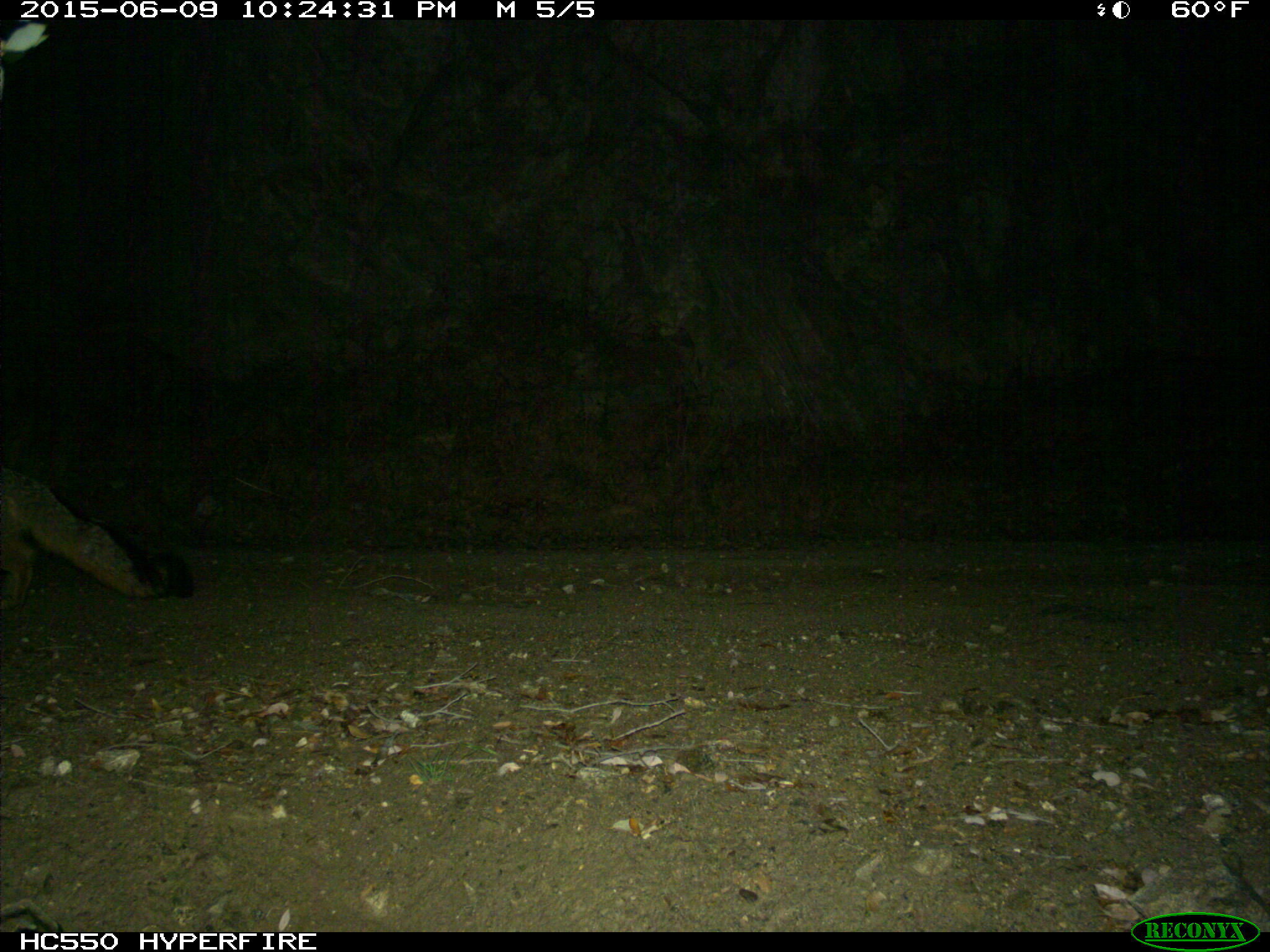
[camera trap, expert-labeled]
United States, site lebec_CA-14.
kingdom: Animalia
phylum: Chordata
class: Mammalia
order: Carnivora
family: Canidae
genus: Urocyon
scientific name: Urocyon cinereoargenteus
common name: gray fox